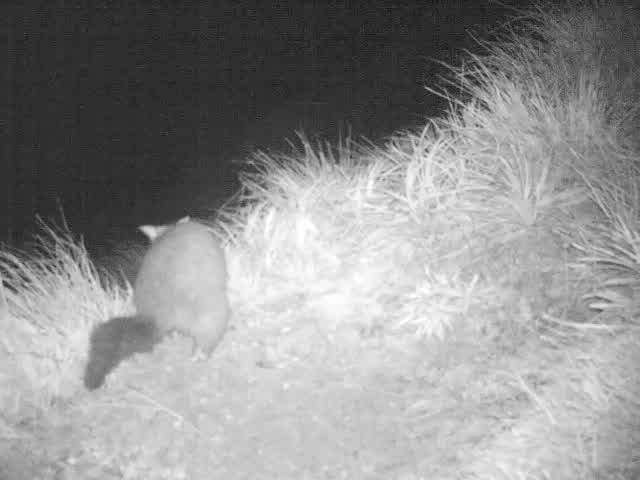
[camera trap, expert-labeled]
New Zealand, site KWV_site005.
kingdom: Animalia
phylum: Chordata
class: Mammalia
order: Diprotodontia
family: Phalangeridae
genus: Trichosurus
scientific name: Trichosurus vulpecula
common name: common brushtail possum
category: possum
Possum (common brushtail possum) (Trichosurus vulpecula).